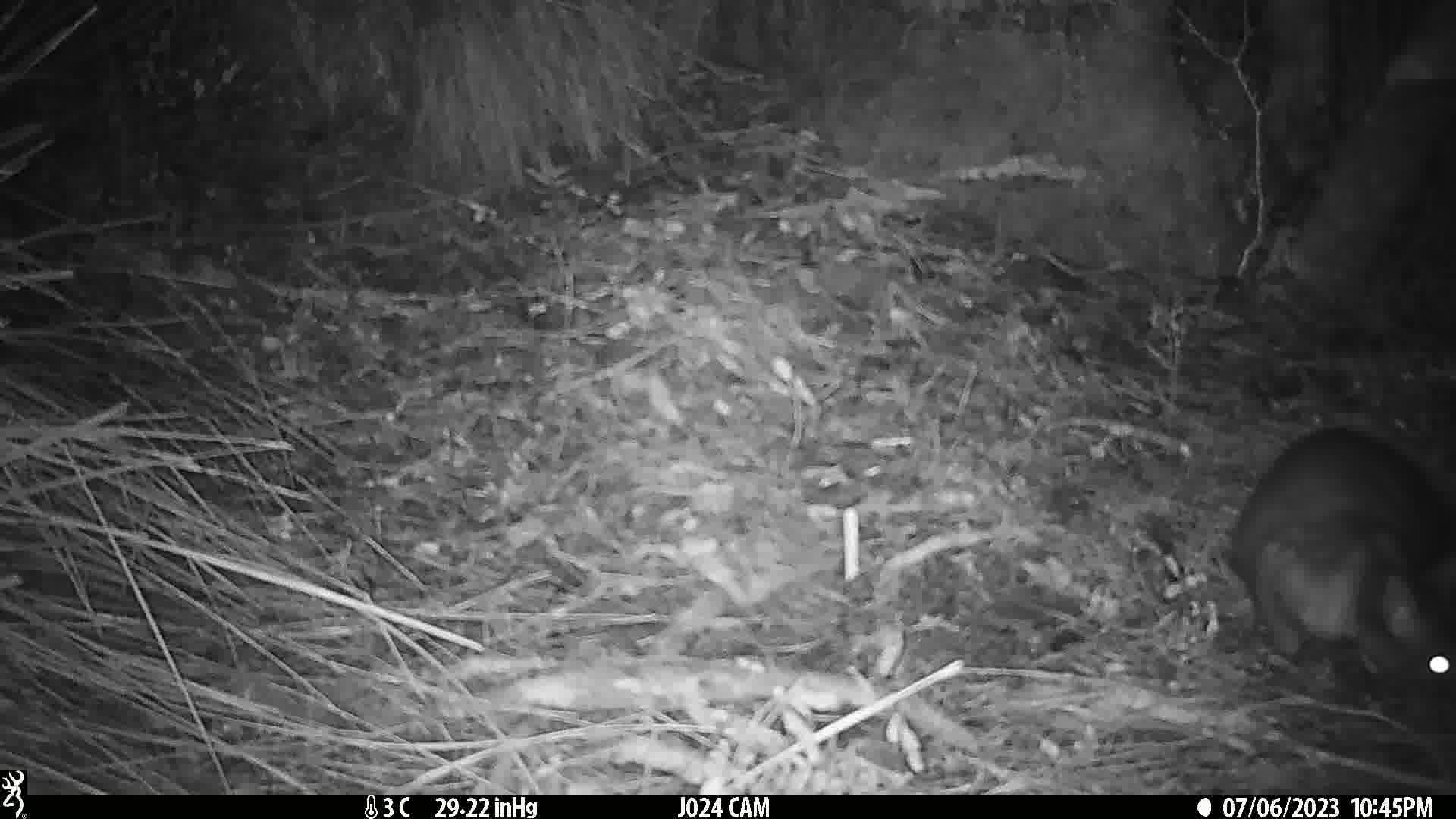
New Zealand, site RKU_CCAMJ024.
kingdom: Animalia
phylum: Chordata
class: Mammalia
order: Diprotodontia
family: Phalangeridae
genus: Trichosurus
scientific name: Trichosurus vulpecula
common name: common brushtail possum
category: possum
Possum (common brushtail possum) (Trichosurus vulpecula).